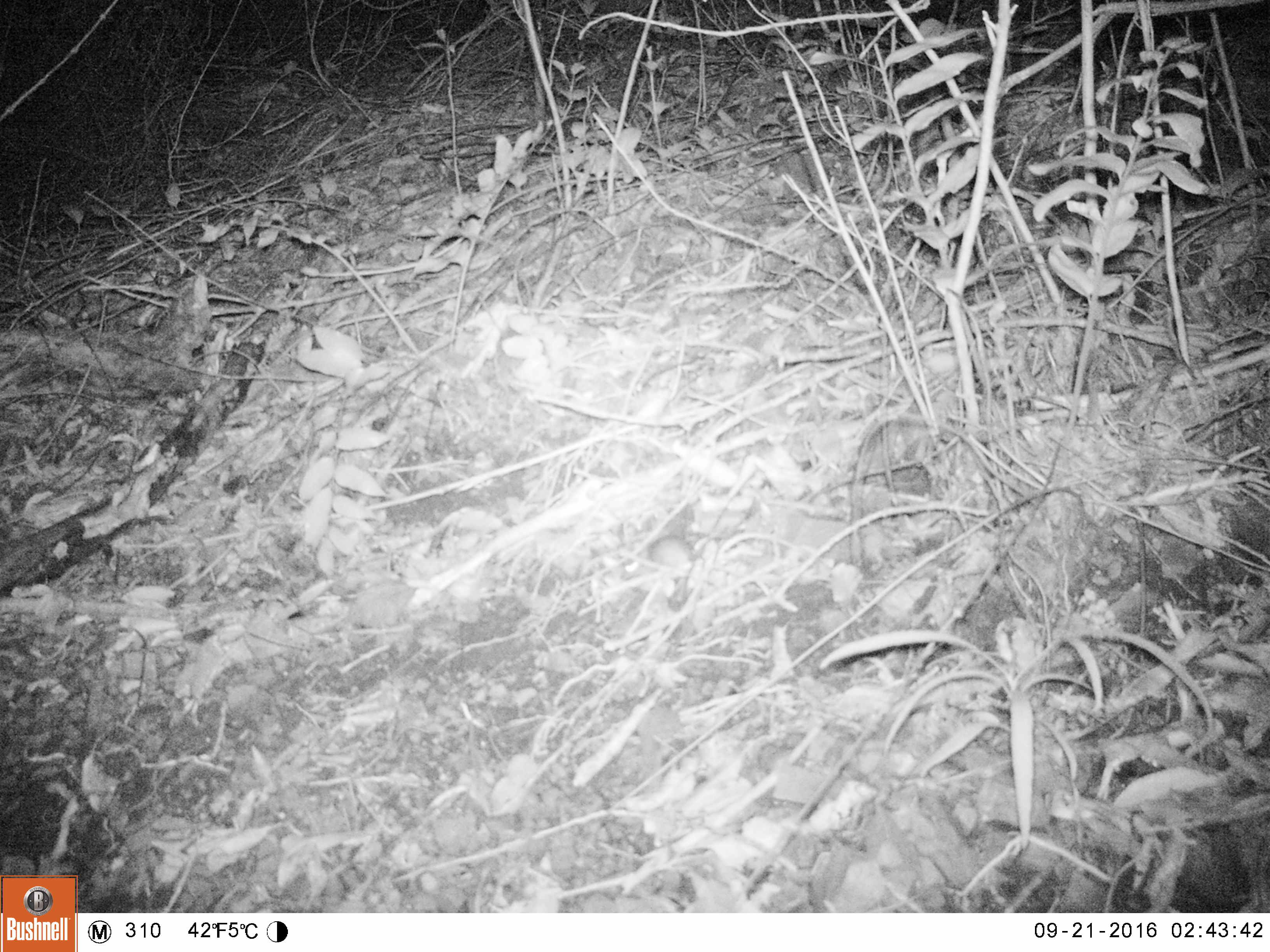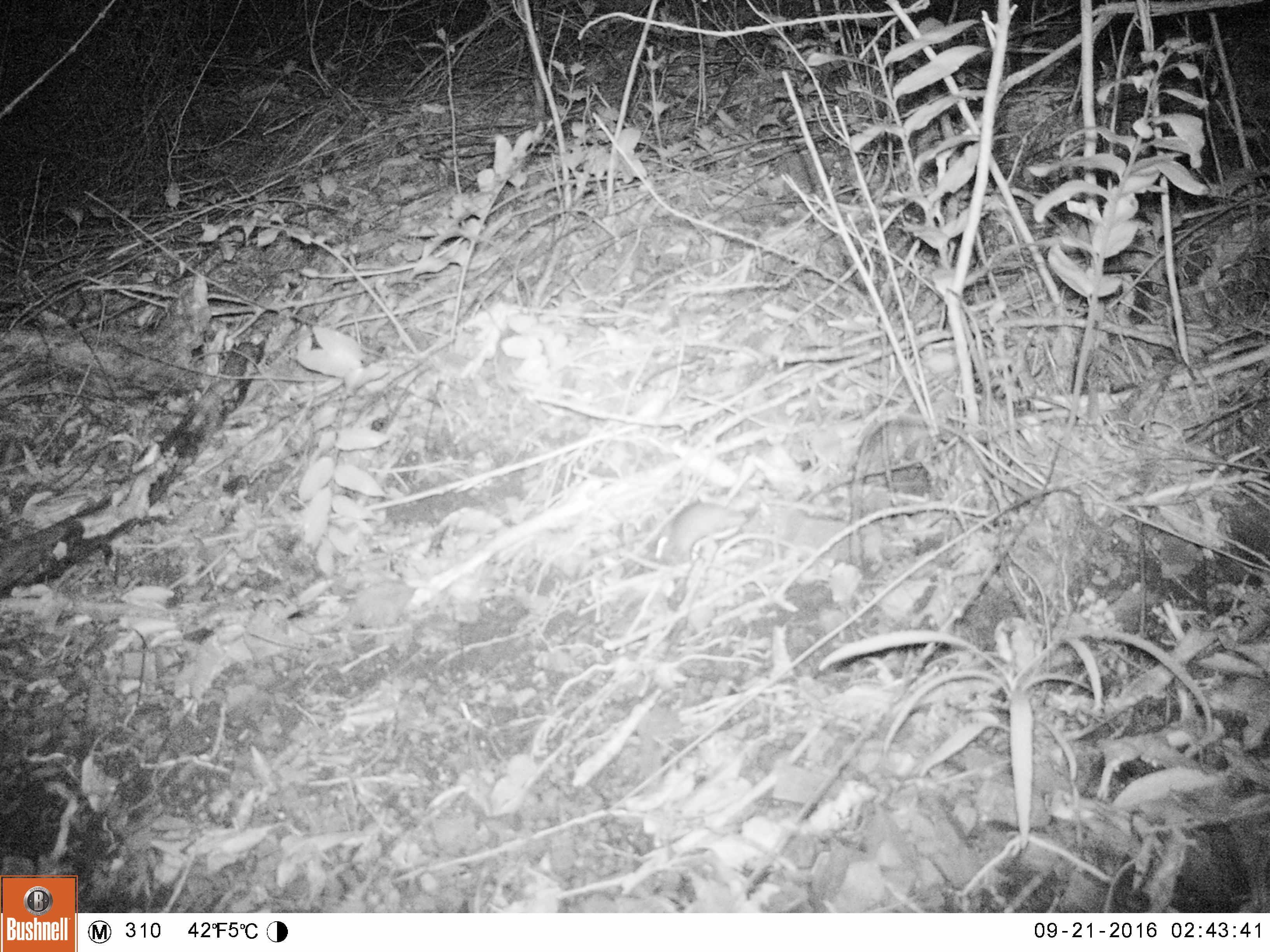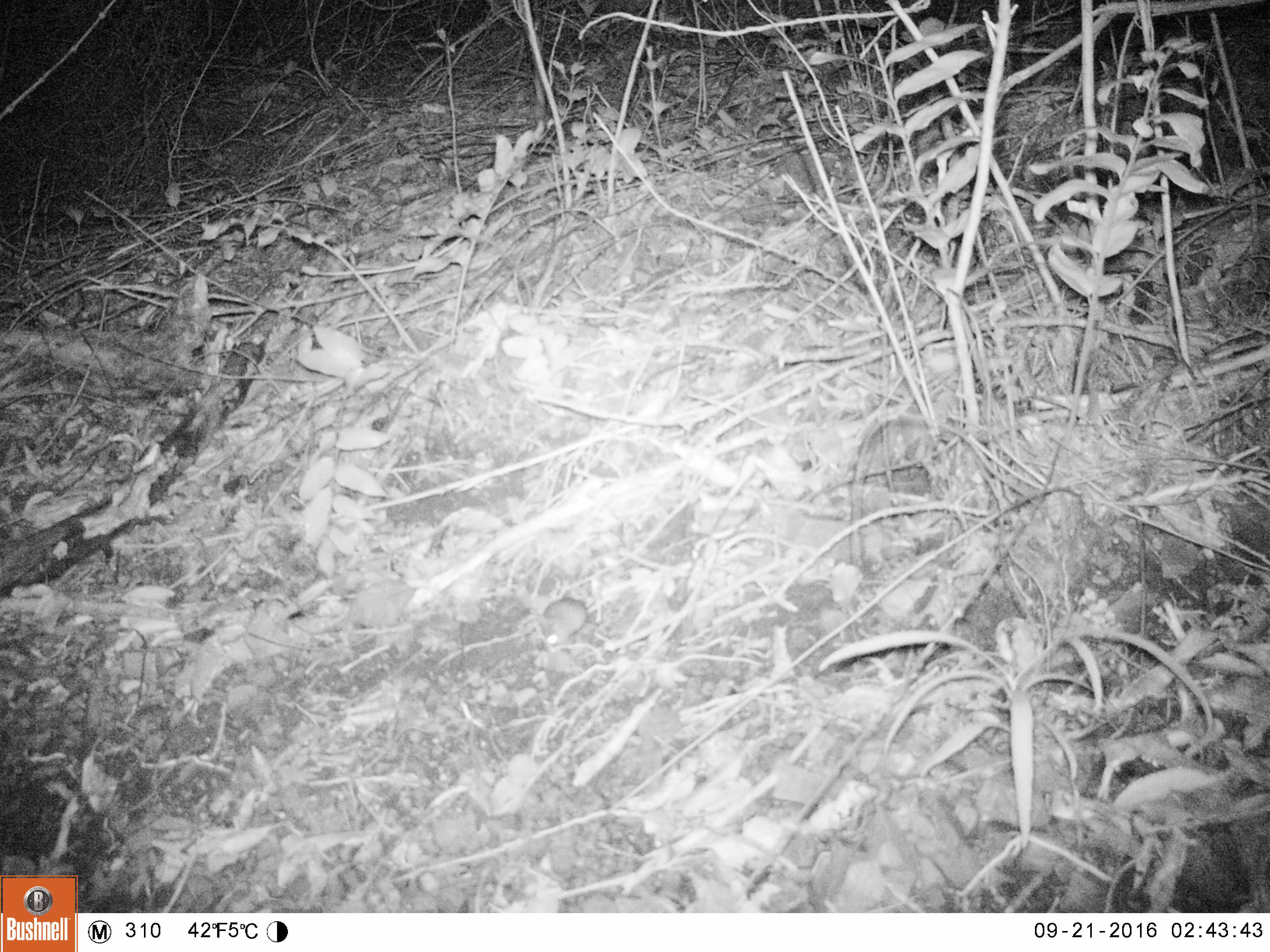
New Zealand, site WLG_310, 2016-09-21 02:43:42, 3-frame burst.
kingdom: Animalia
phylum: Chordata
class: Mammalia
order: Rodentia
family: Muridae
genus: Mus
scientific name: Mus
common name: mouse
Mouse (Mus).